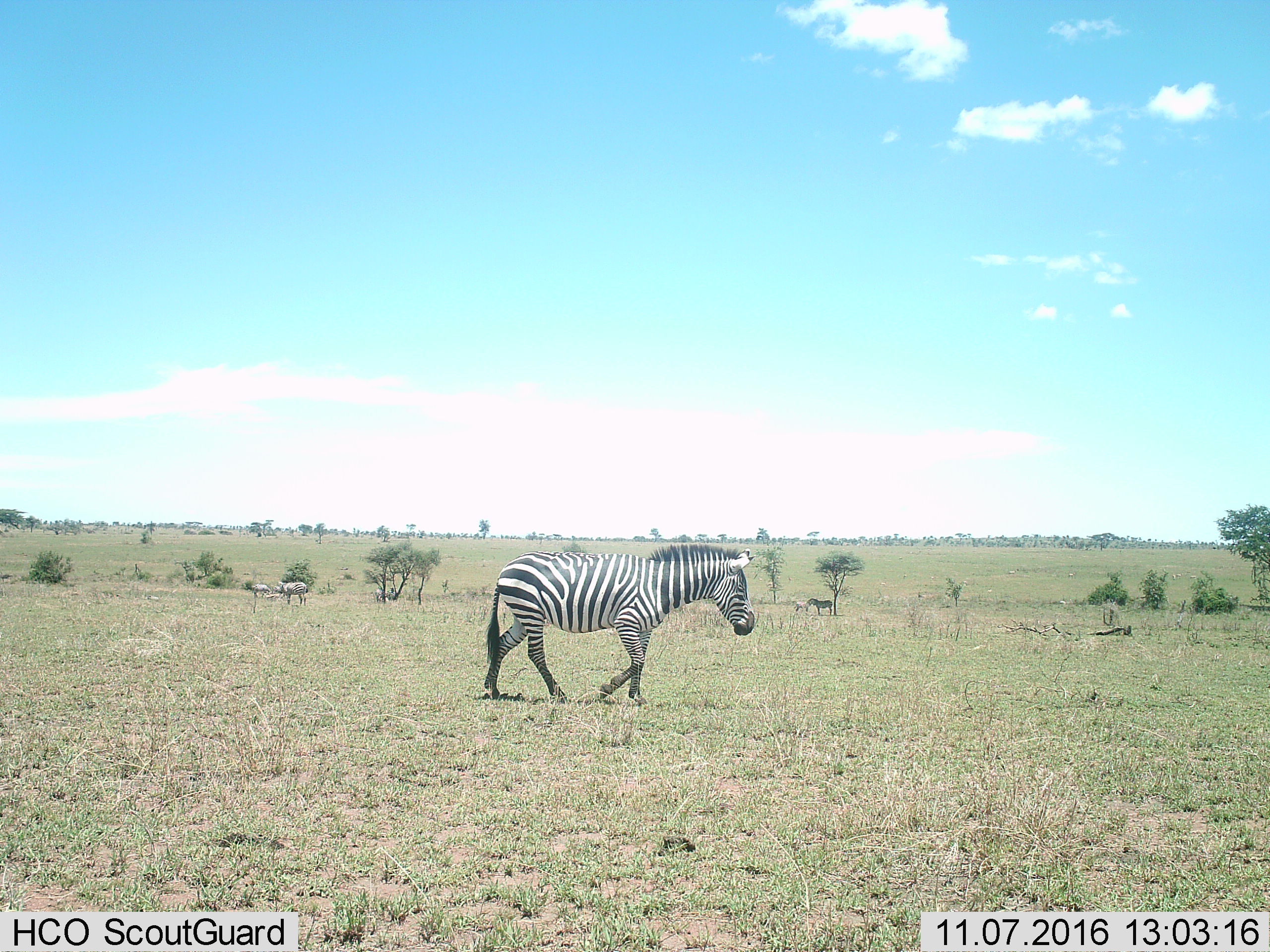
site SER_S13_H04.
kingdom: Animalia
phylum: Chordata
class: Mammalia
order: Perissodactyla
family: Equidae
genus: Equus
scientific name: Equus quagga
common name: plains zebra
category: zebraplains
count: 6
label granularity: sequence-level